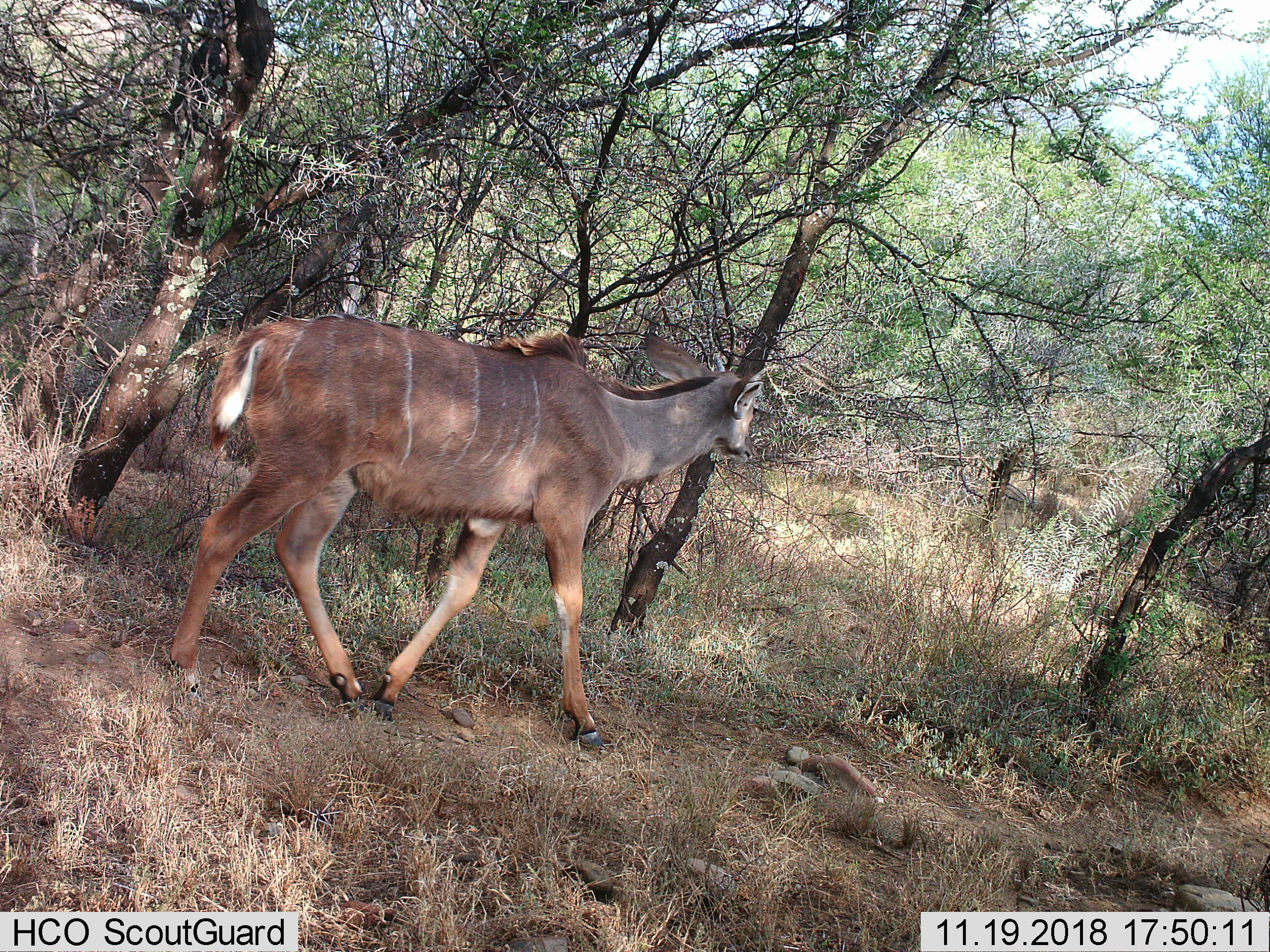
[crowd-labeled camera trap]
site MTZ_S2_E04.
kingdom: Animalia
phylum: Chordata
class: Mammalia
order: Artiodactyla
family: Bovidae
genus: Tragelaphus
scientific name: Tragelaphus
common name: kudu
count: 1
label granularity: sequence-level